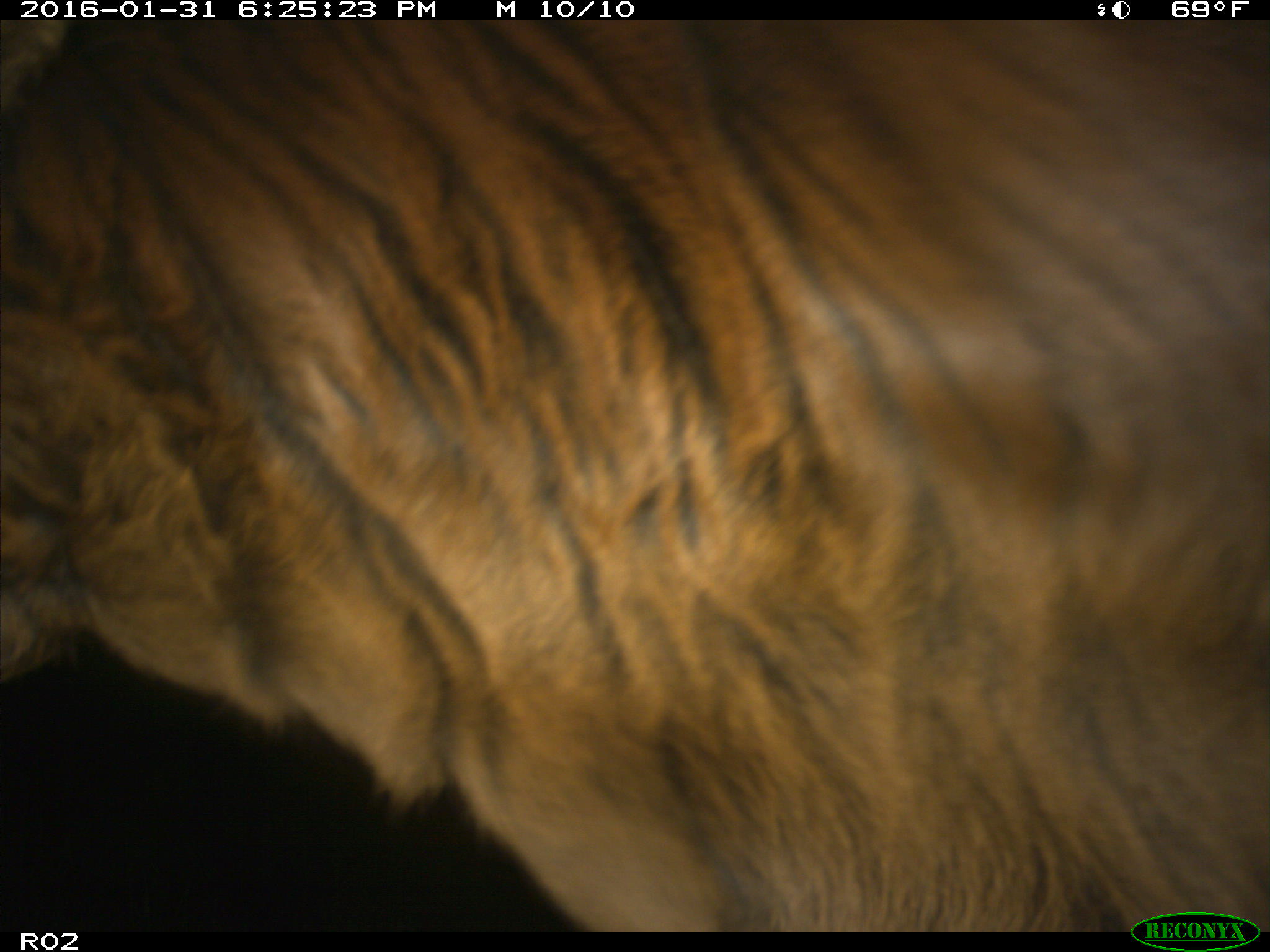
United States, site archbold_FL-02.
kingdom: Animalia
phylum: Chordata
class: Mammalia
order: Artiodactyla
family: Bovidae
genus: Bos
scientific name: Bos taurus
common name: domestic cow